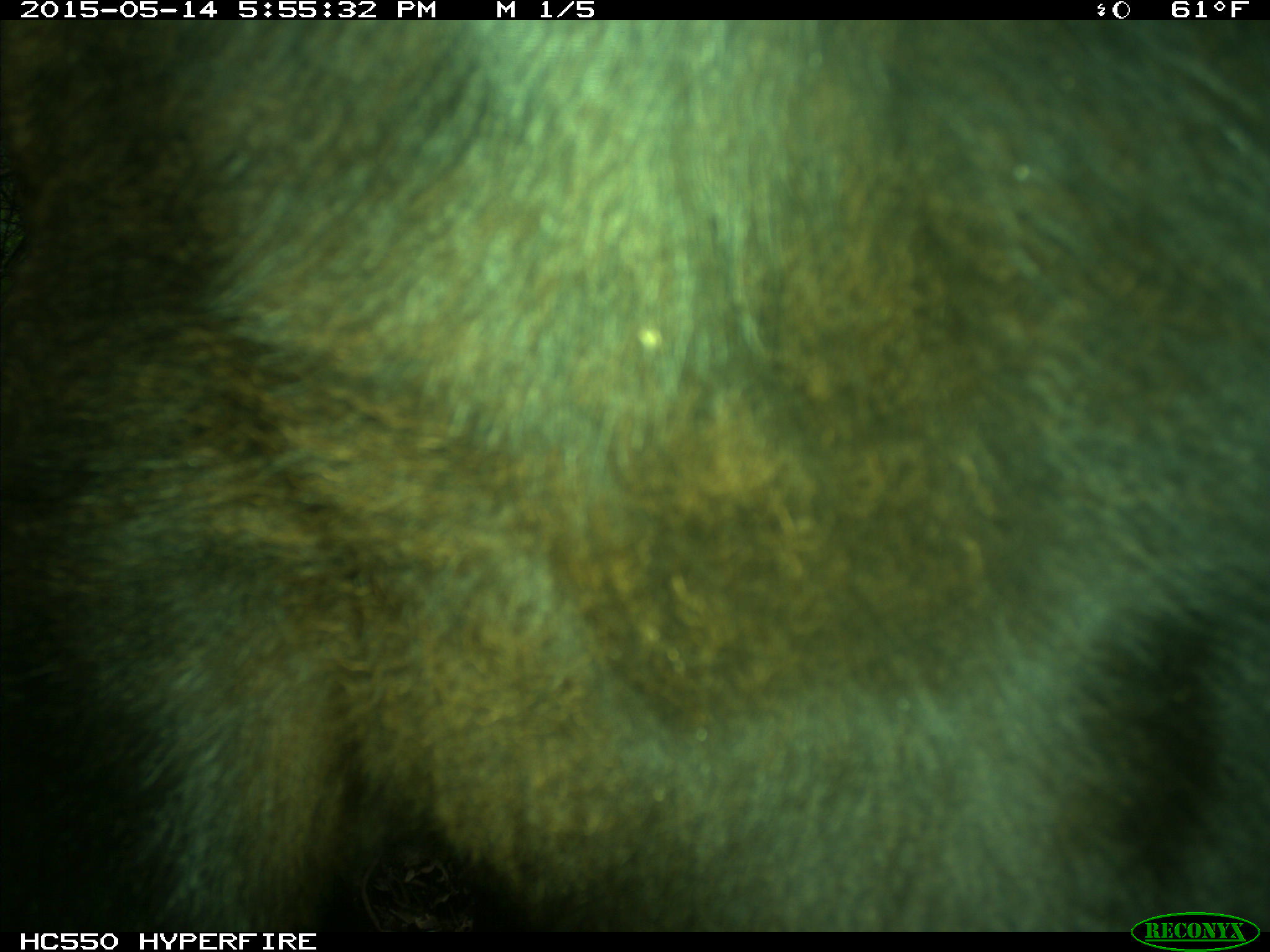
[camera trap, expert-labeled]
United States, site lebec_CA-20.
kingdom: Animalia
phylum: Chordata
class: Mammalia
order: Artiodactyla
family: Bovidae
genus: Bos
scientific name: Bos taurus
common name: domestic cow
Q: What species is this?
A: Bos taurus (domestic cow).